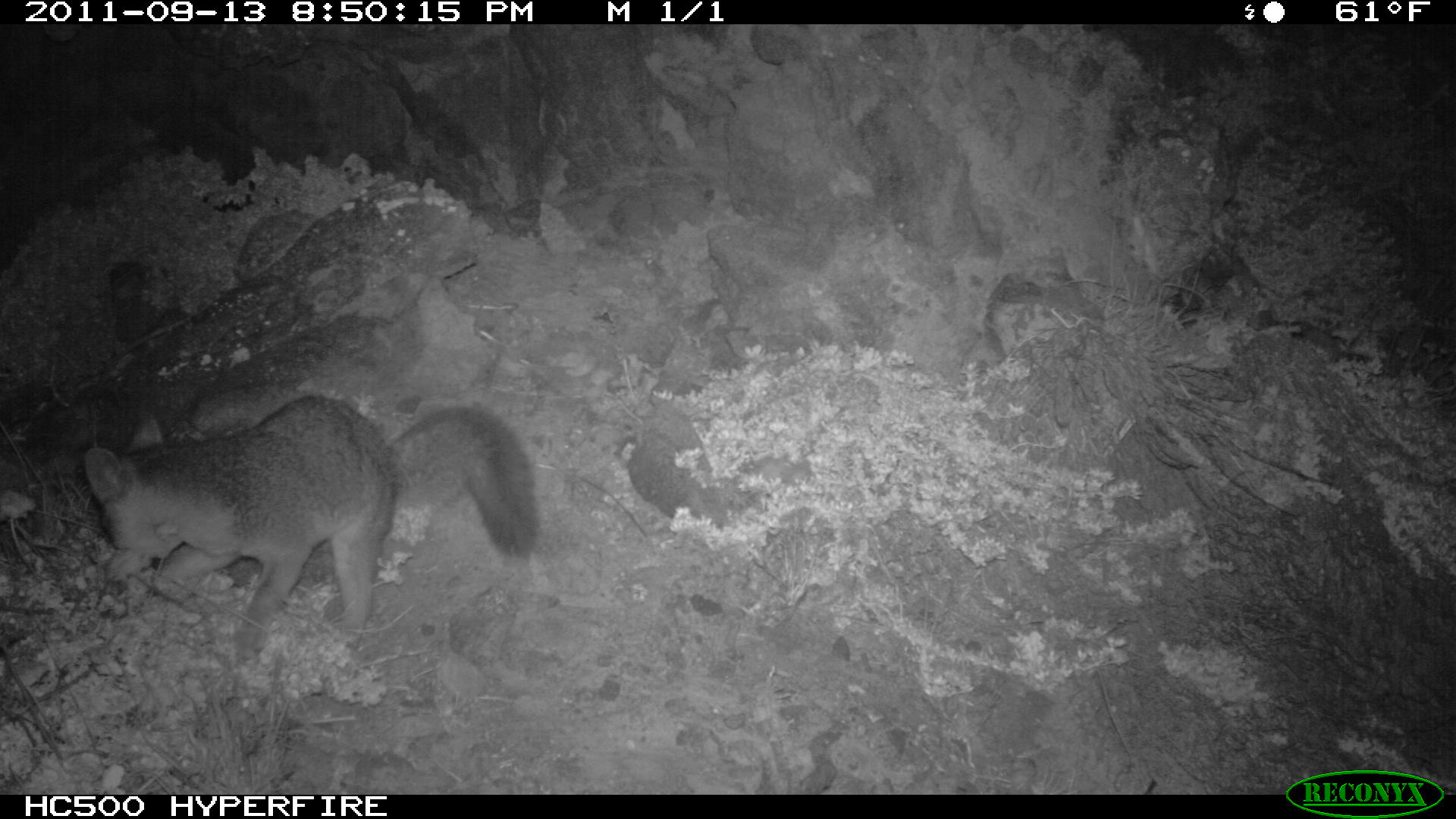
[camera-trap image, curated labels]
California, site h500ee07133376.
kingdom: Animalia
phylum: Chordata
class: Mammalia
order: Carnivora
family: Canidae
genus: Urocyon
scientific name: Urocyon littoralis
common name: island fox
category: fox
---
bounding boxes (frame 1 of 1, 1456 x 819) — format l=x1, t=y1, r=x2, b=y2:
fox: l=80, t=394, r=539, b=662